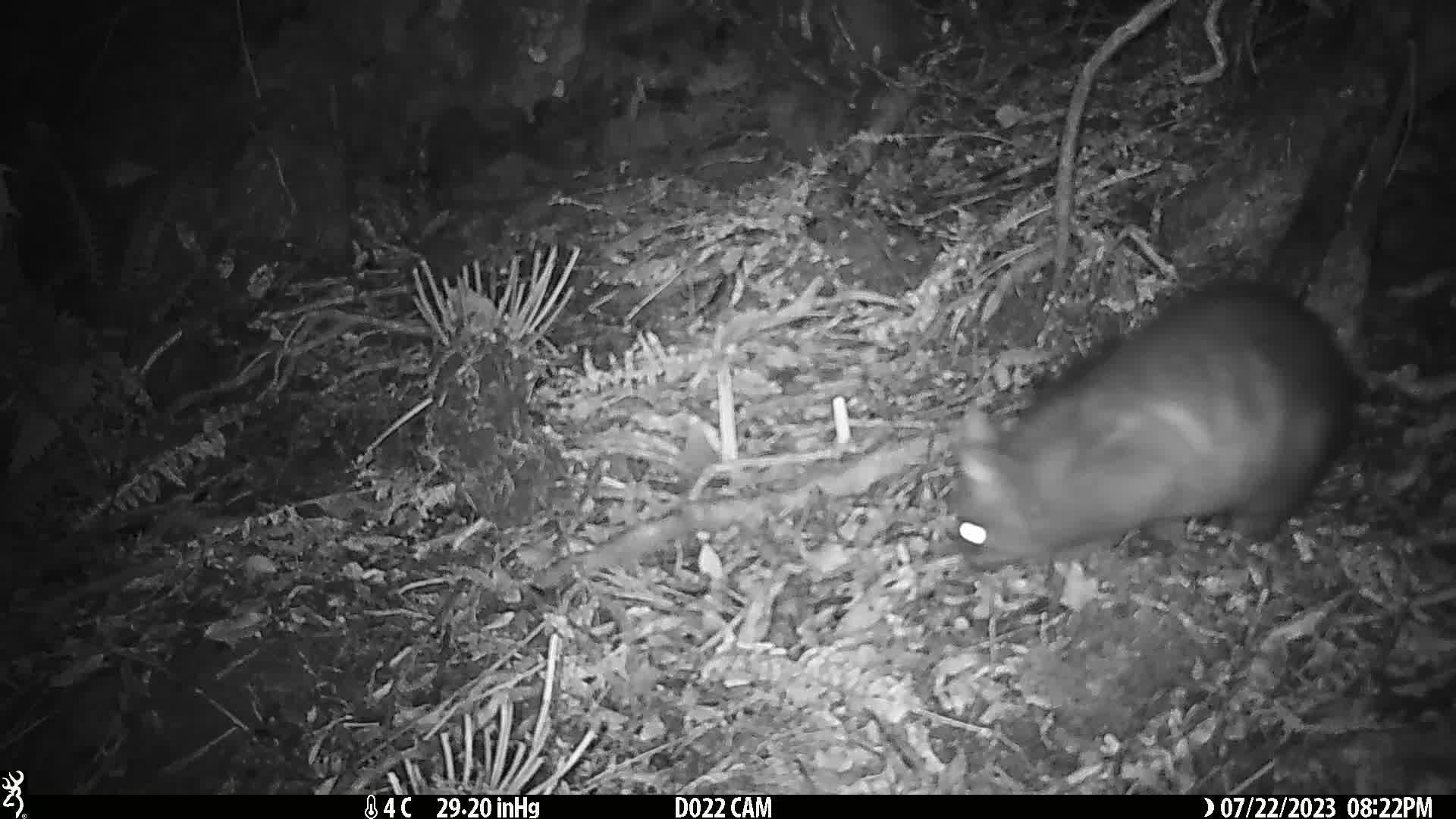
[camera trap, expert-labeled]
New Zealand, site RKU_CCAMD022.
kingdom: Animalia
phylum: Chordata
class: Mammalia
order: Diprotodontia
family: Phalangeridae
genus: Trichosurus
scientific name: Trichosurus vulpecula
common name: common brushtail possum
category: possum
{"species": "possum (common brushtail possum) (Trichosurus vulpecula)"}